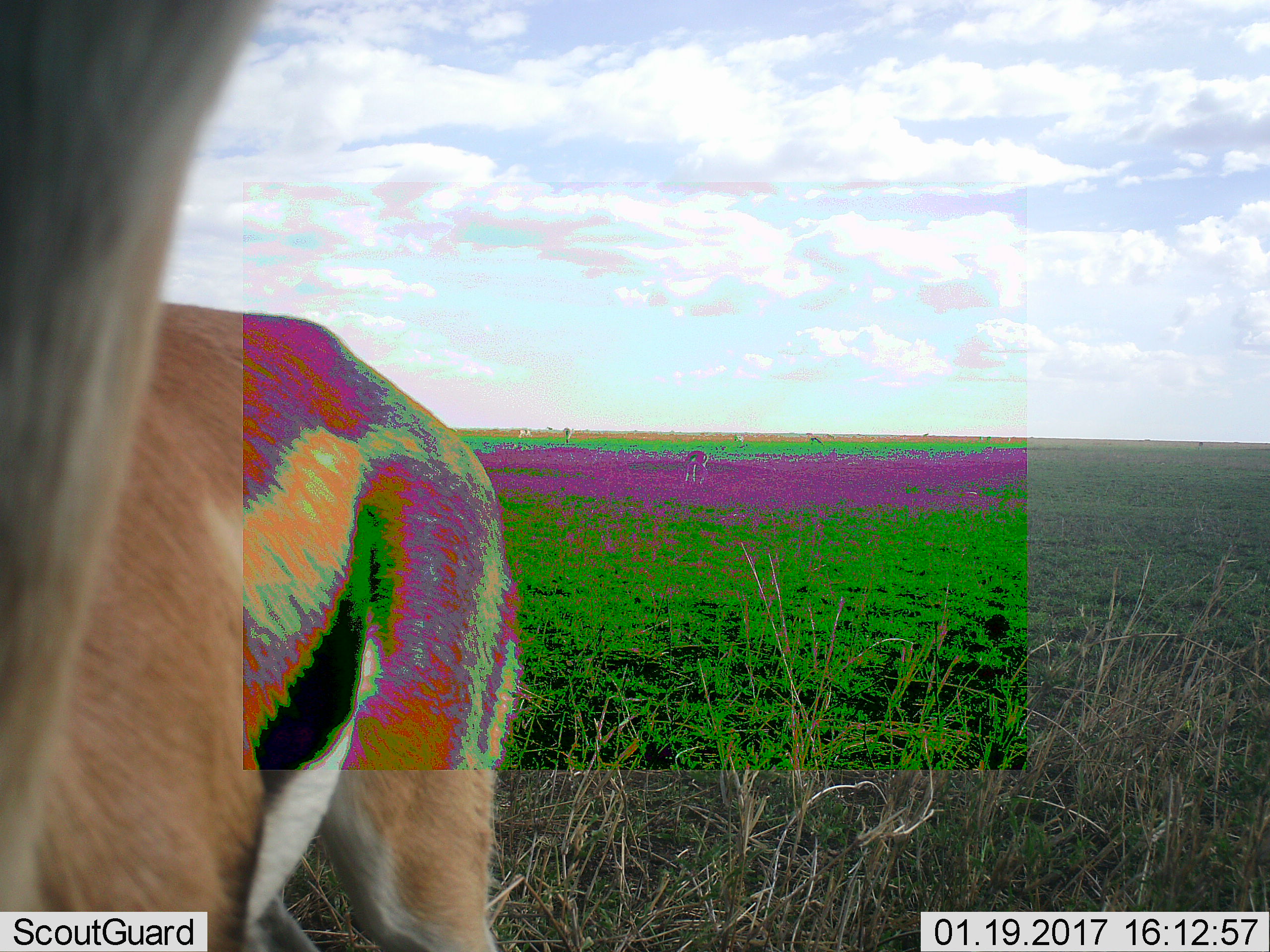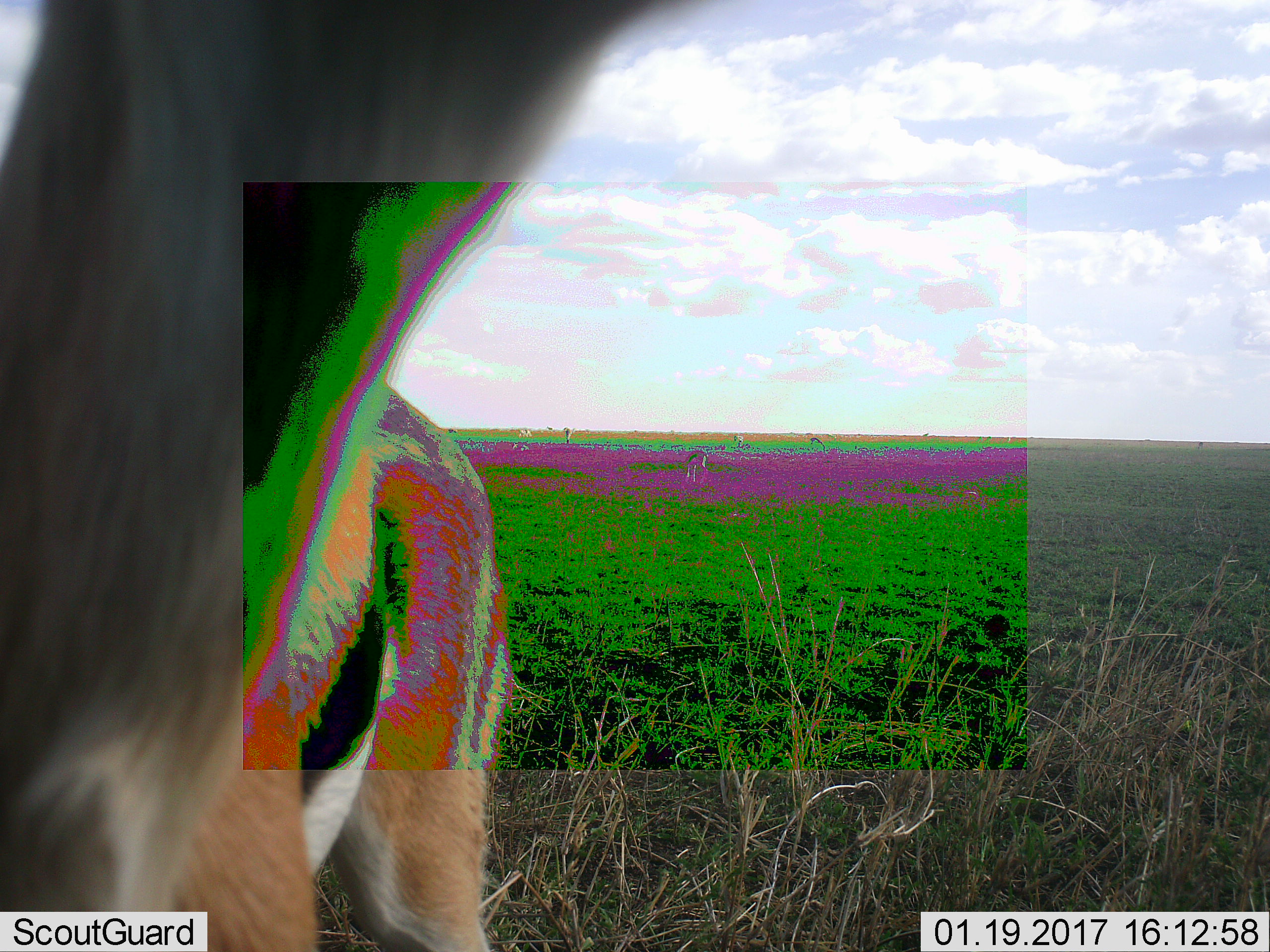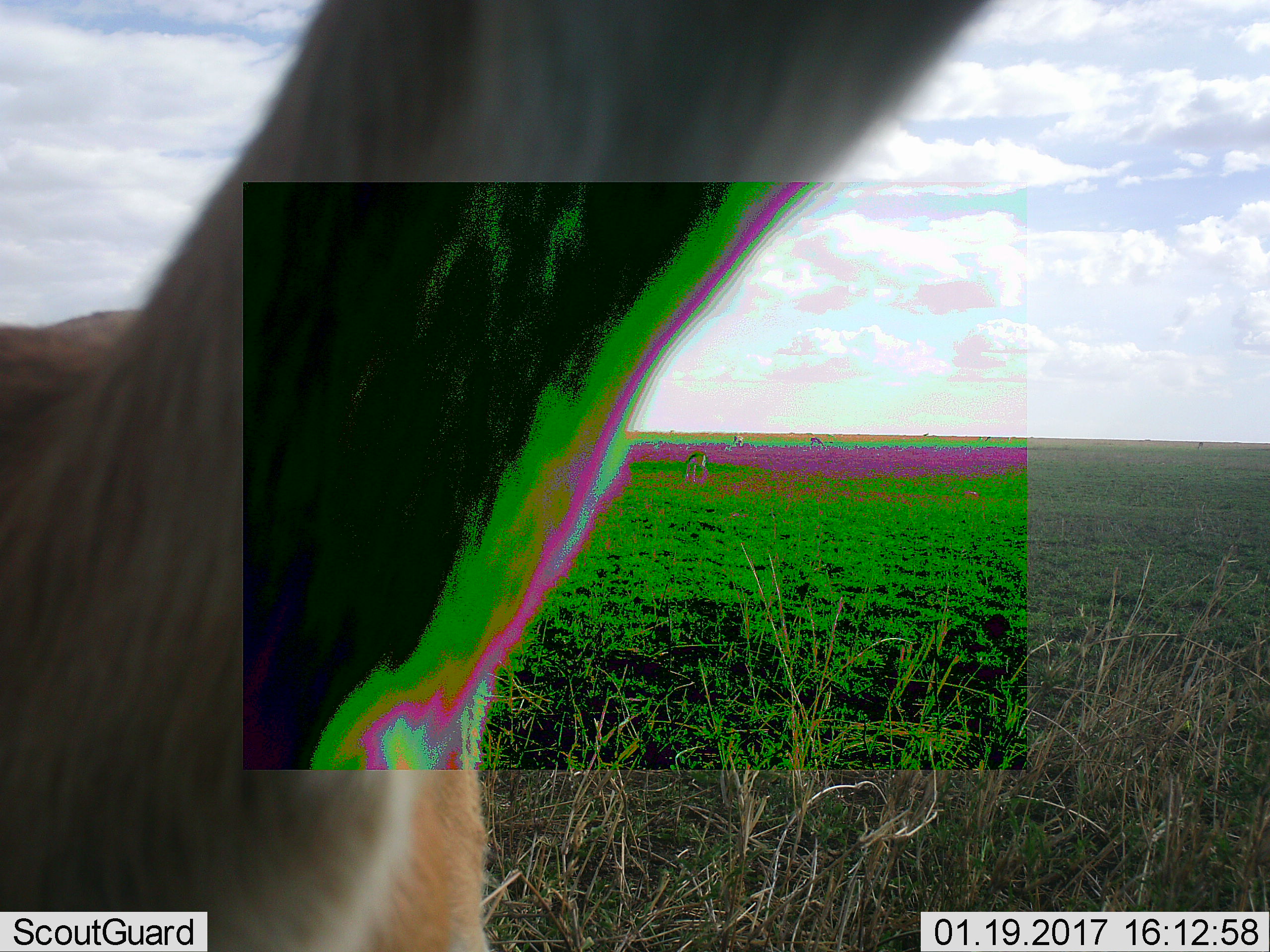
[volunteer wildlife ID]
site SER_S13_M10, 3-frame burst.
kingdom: Animalia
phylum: Chordata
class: Mammalia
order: Artiodactyla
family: Bovidae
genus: Eudorcas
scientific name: Eudorcas thomsonii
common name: thomson's gazelle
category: gazellethomsons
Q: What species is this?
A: Gazellethomsons (thomson's gazelle) (Eudorcas thomsonii).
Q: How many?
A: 4.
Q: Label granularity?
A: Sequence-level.